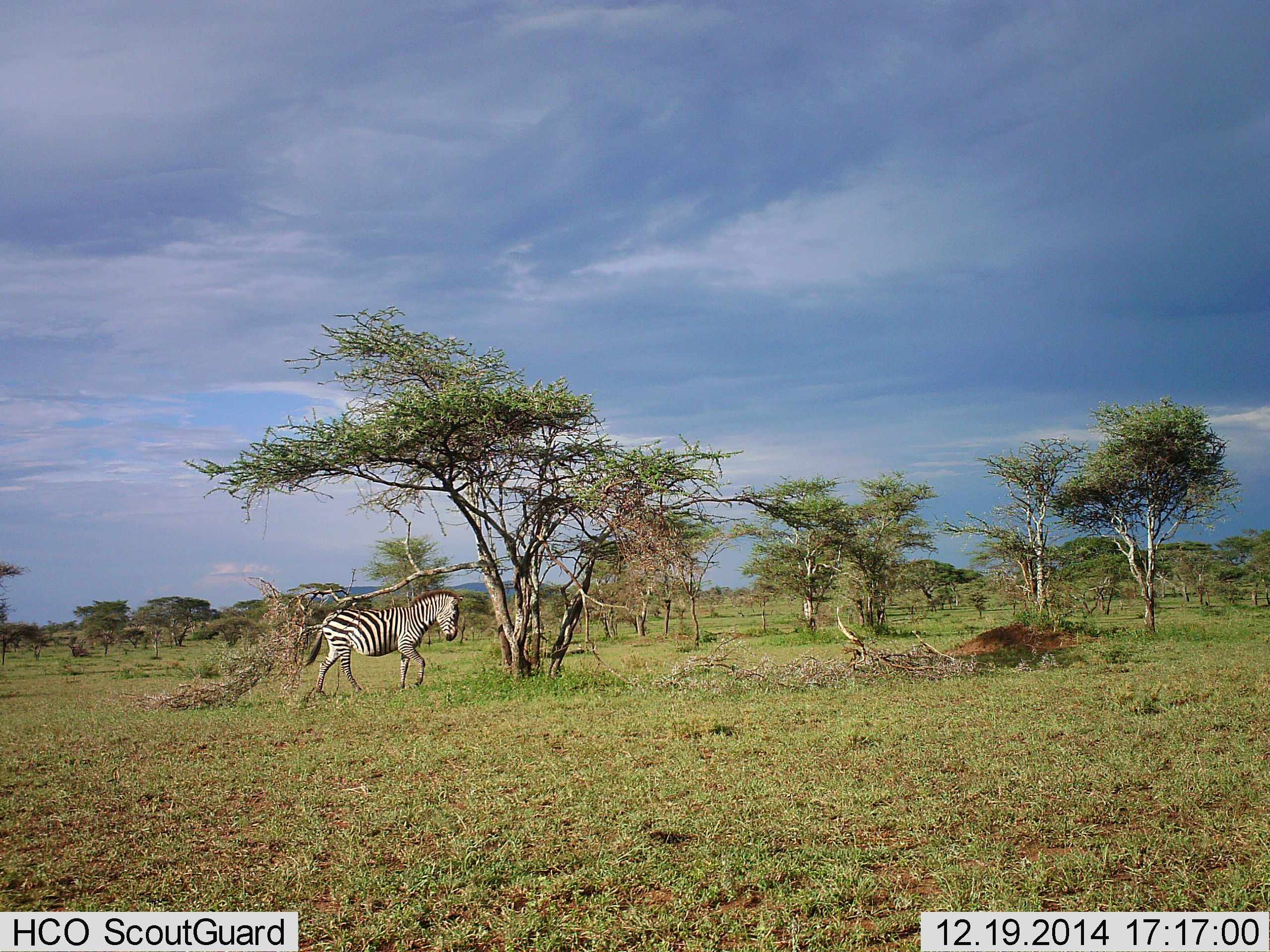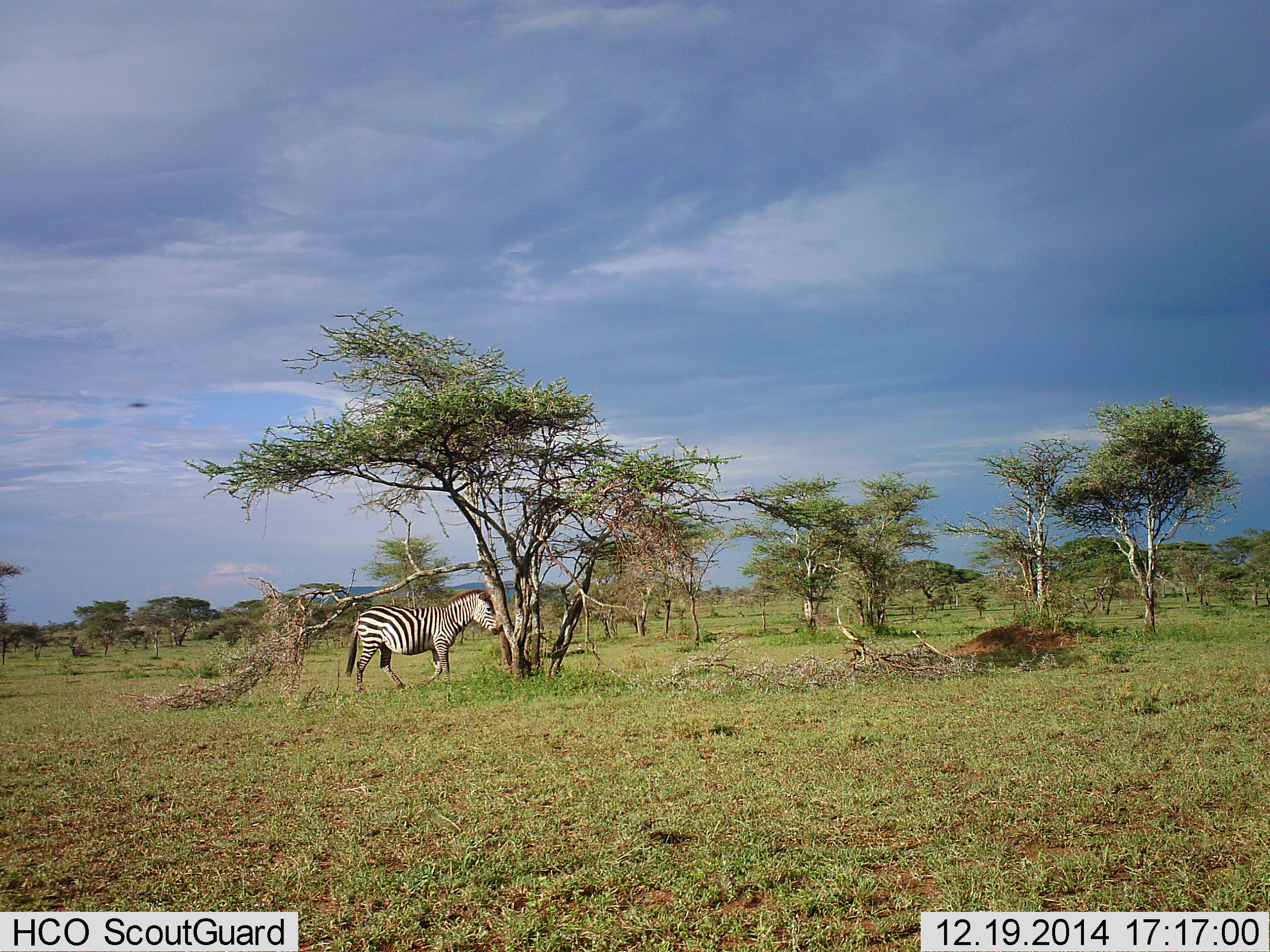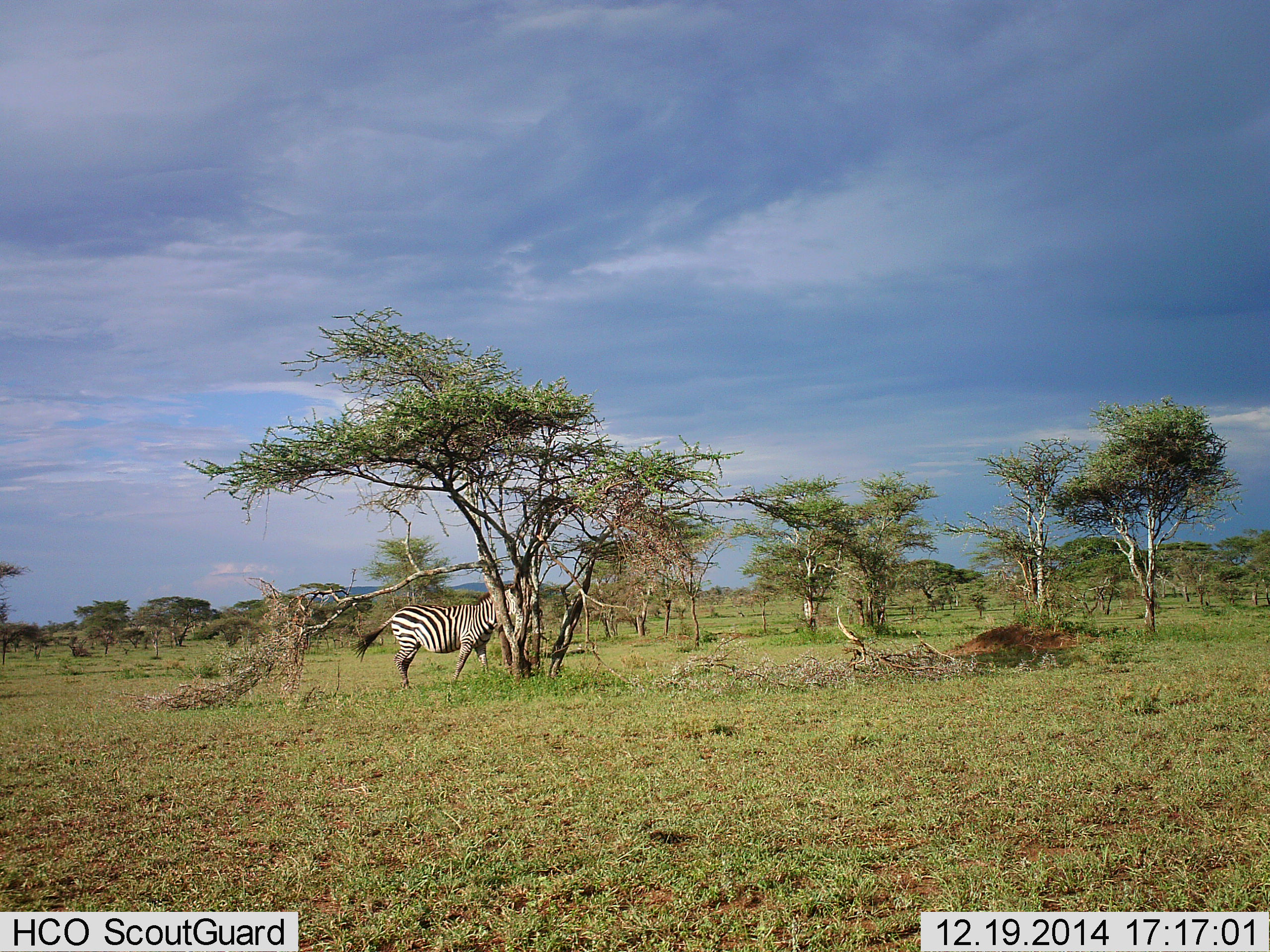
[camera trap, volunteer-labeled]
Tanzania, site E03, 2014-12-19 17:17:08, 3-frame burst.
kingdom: Animalia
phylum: Chordata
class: Mammalia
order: Perissodactyla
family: Equidae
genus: Equus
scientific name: Equus quagga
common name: plains zebra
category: zebra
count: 1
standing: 9%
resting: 0%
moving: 91%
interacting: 0%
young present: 0%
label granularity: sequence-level